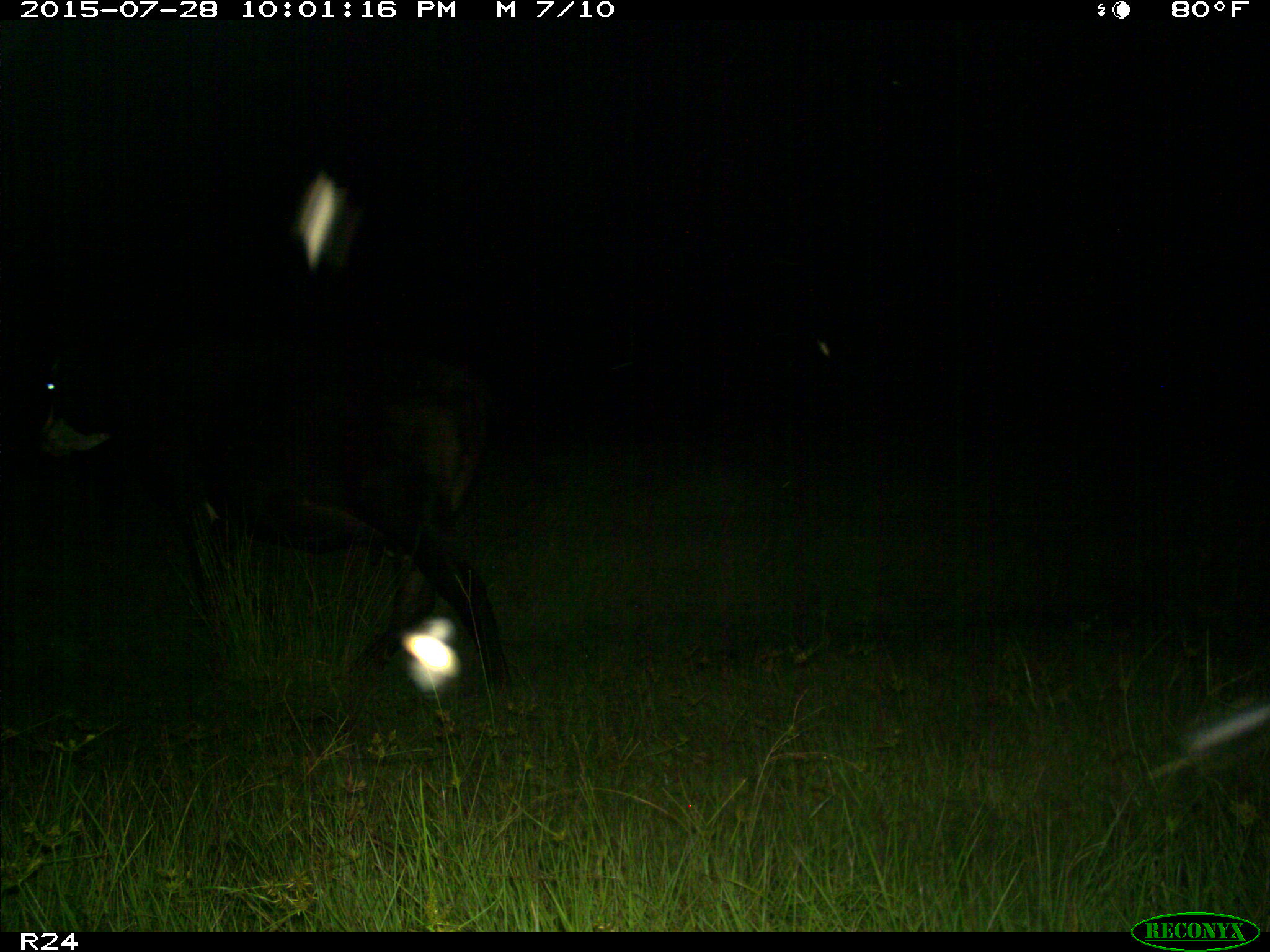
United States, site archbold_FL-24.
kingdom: Animalia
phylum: Chordata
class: Mammalia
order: Artiodactyla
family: Bovidae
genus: Bos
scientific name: Bos taurus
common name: domestic cow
Bos taurus (domestic cow).